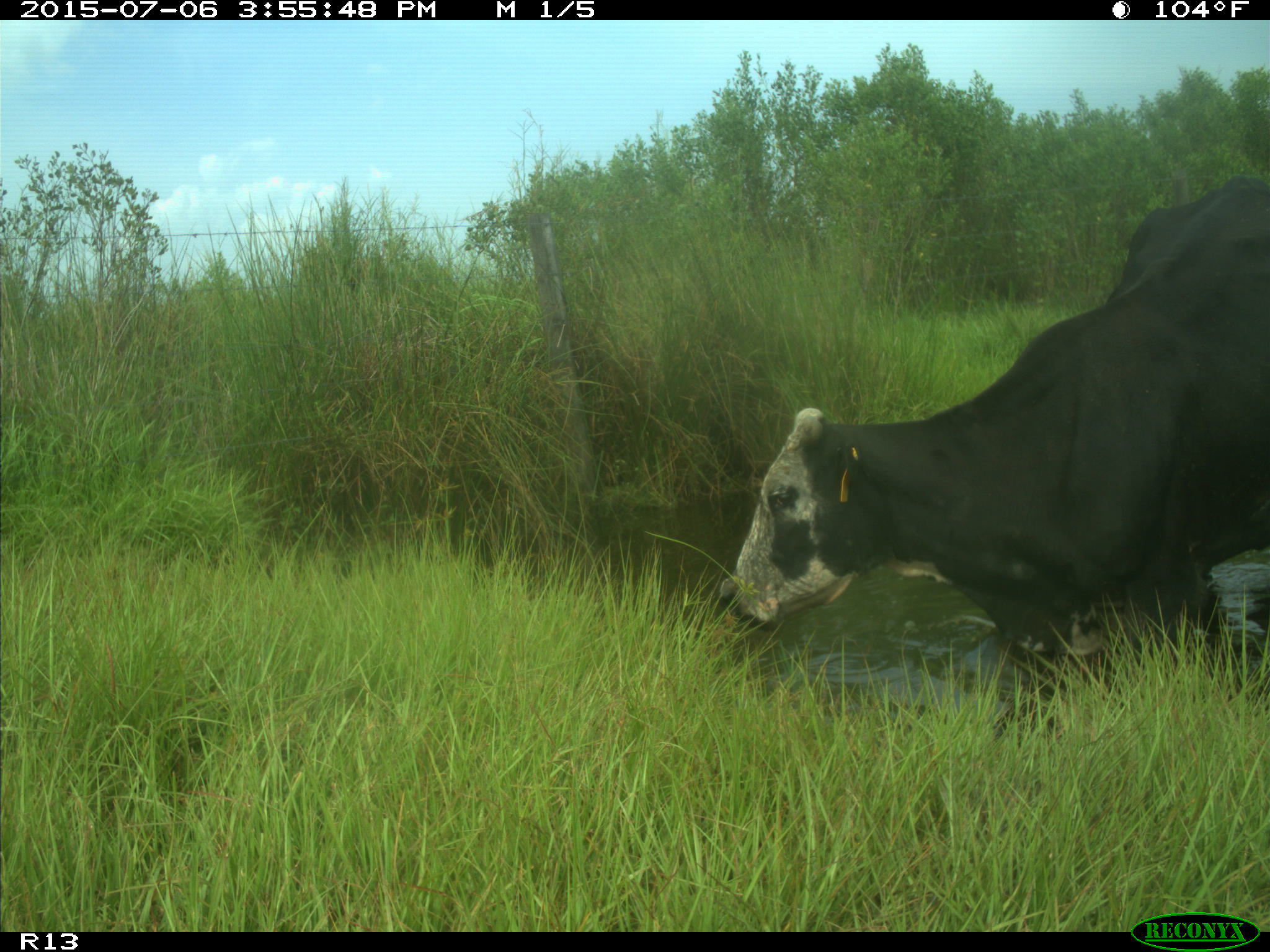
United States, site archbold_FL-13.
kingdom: Animalia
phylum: Chordata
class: Mammalia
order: Artiodactyla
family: Bovidae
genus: Bos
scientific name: Bos taurus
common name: domestic cow